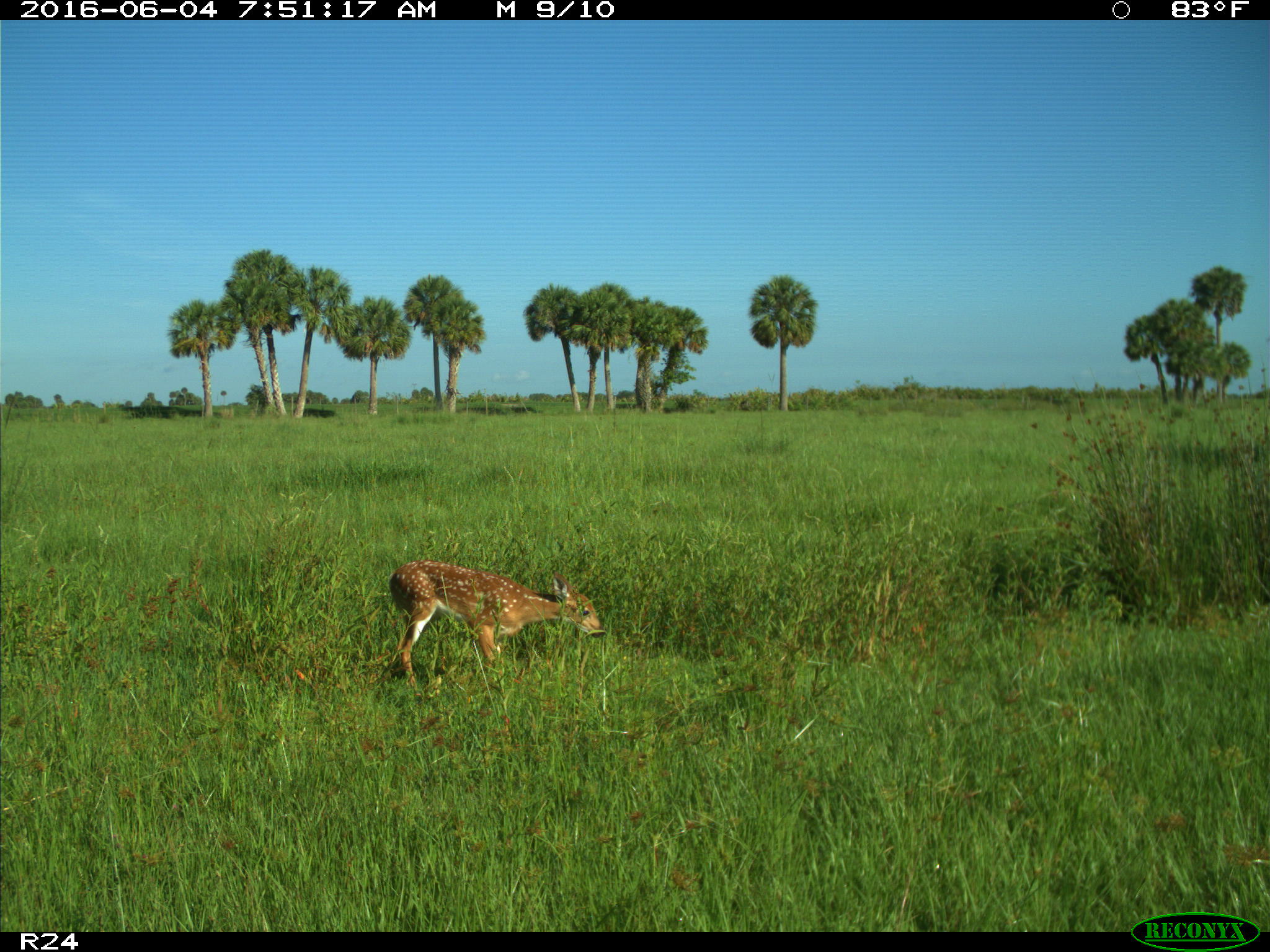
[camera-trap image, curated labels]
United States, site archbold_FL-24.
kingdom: Animalia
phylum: Chordata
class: Mammalia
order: Artiodactyla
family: Cervidae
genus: Odocoileus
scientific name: Odocoileus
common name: deer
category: unidentified deer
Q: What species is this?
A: Unidentified deer (deer) (Odocoileus).